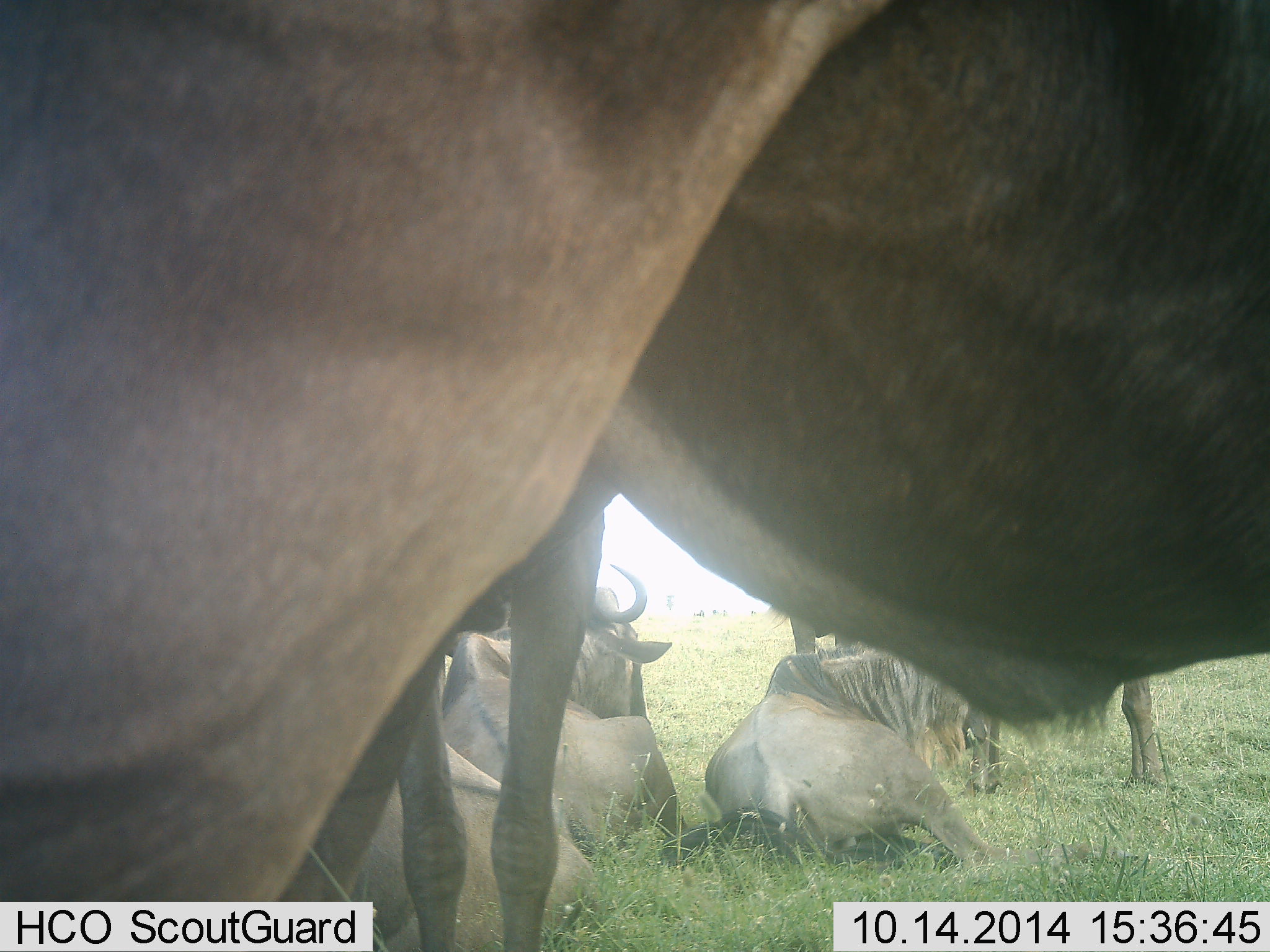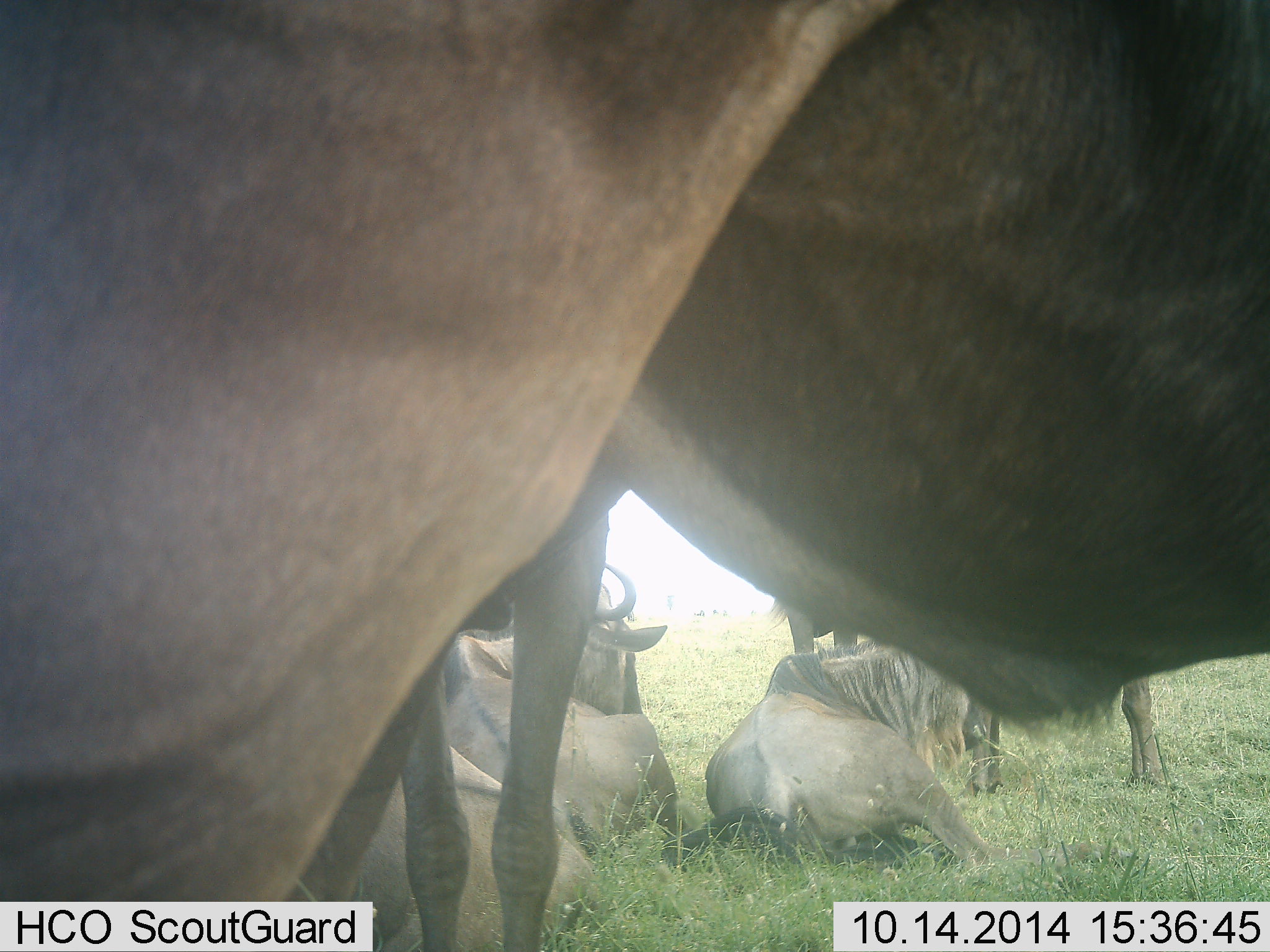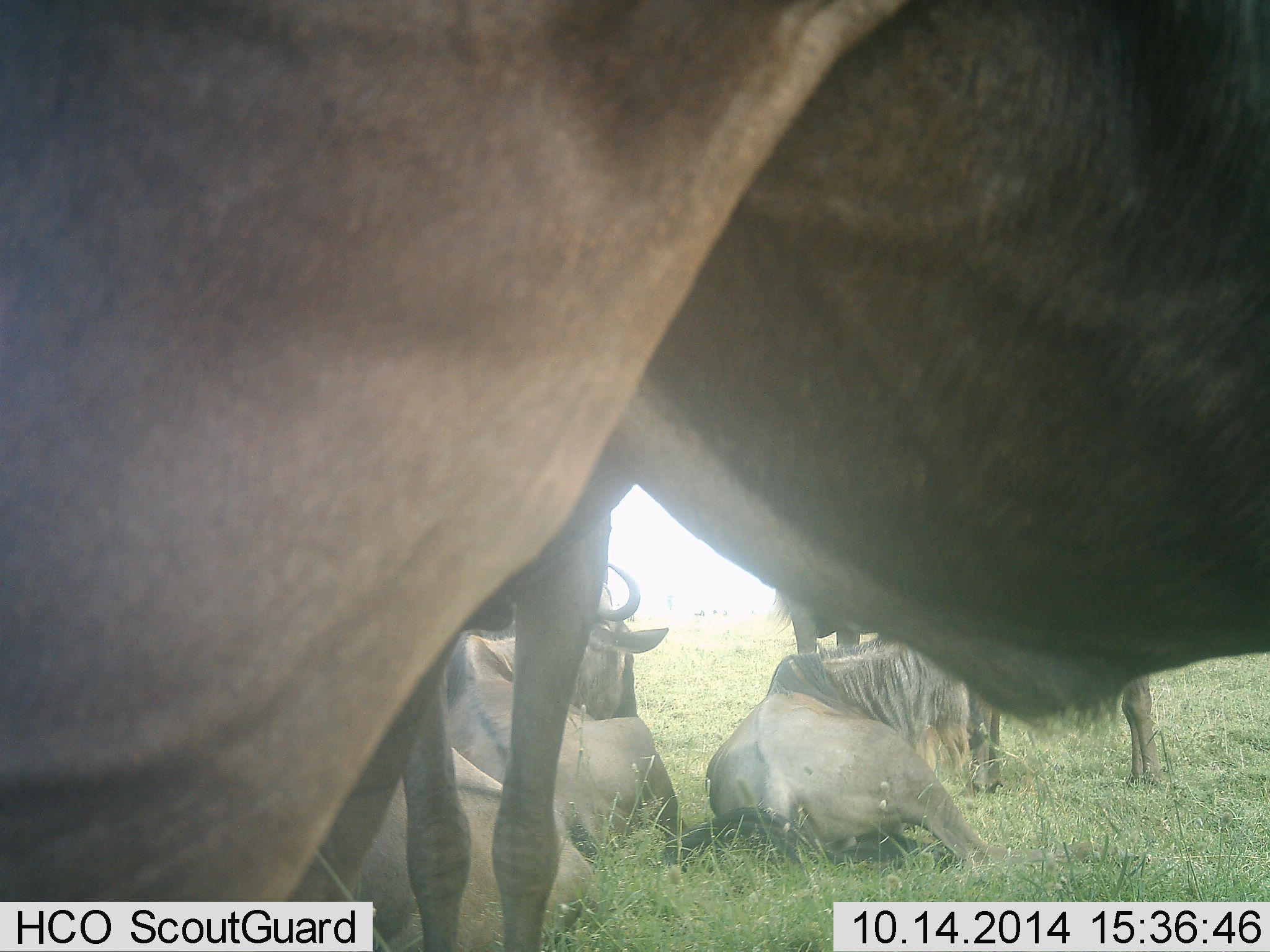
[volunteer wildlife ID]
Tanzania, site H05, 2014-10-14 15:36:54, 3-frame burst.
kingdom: Animalia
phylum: Chordata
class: Mammalia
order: Artiodactyla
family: Bovidae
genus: Connochaetes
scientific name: Connochaetes taurinus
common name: blue wildebeest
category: wildebeest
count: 5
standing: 90%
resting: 100%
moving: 10%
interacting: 10%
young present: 0%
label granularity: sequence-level